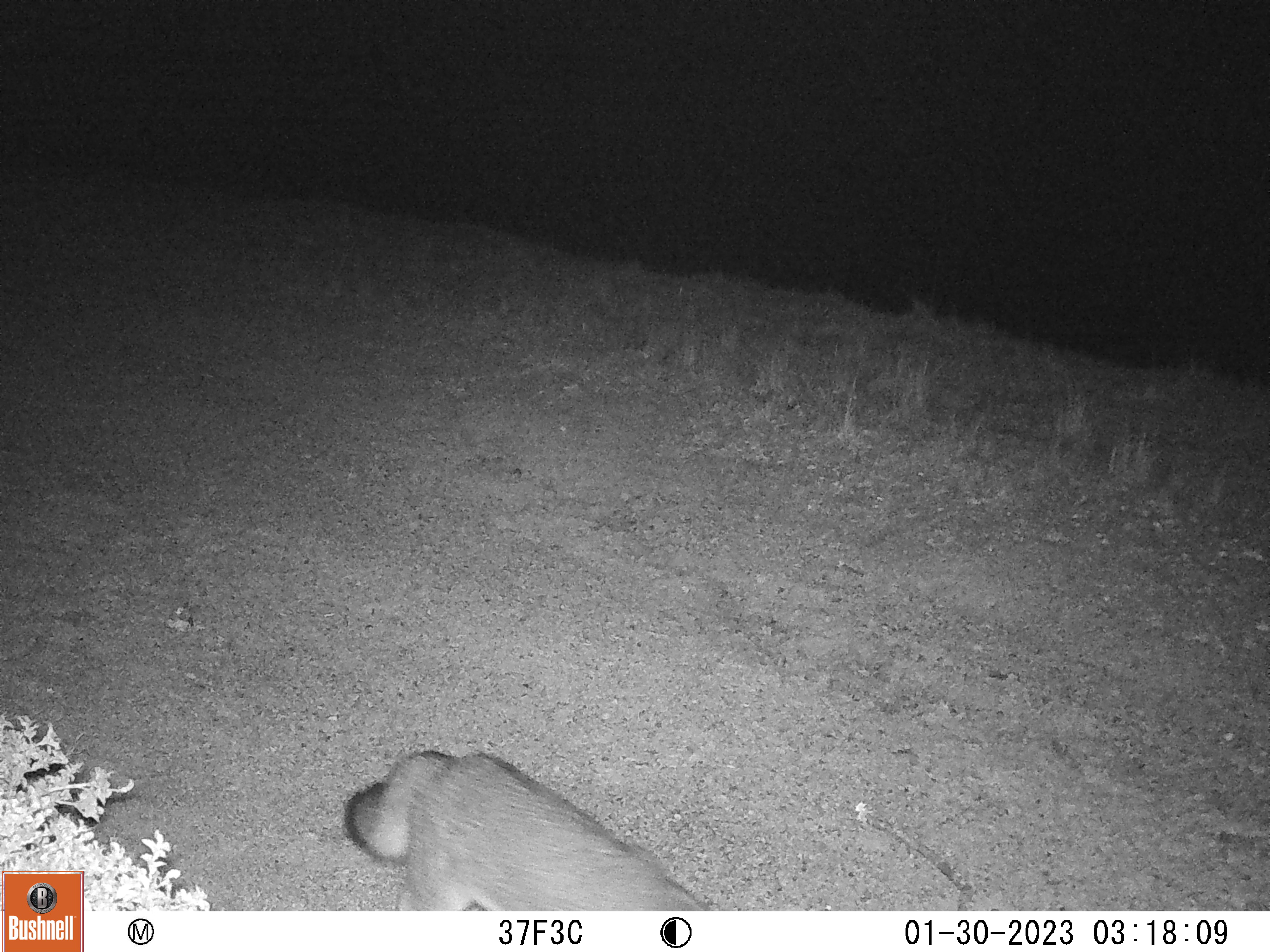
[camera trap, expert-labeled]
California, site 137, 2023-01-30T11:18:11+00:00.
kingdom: Animalia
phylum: Chordata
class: Mammalia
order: Carnivora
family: Canidae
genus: Urocyon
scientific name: Urocyon cinereoargenteus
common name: gray fox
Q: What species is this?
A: Gray fox (Urocyon cinereoargenteus).